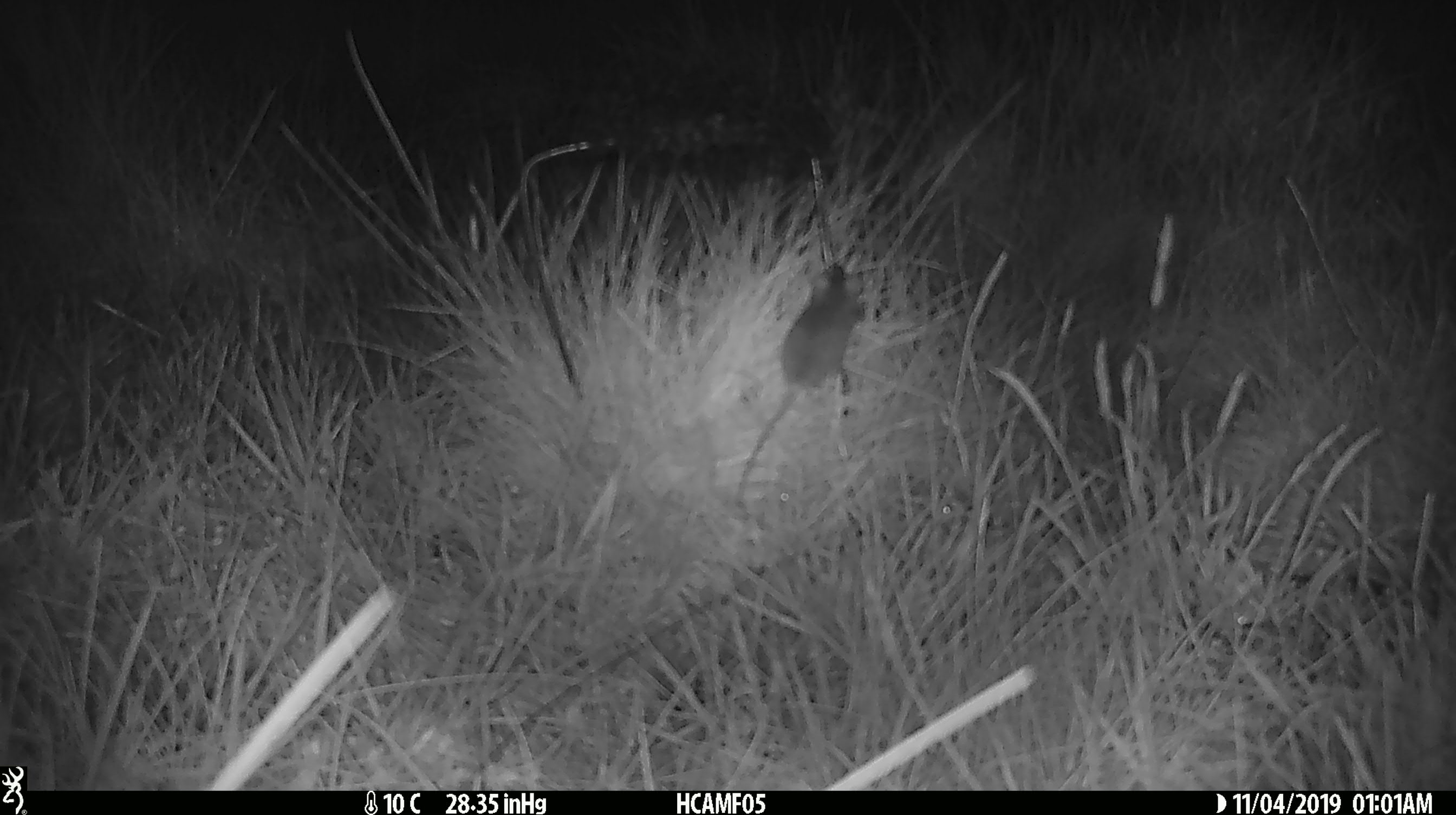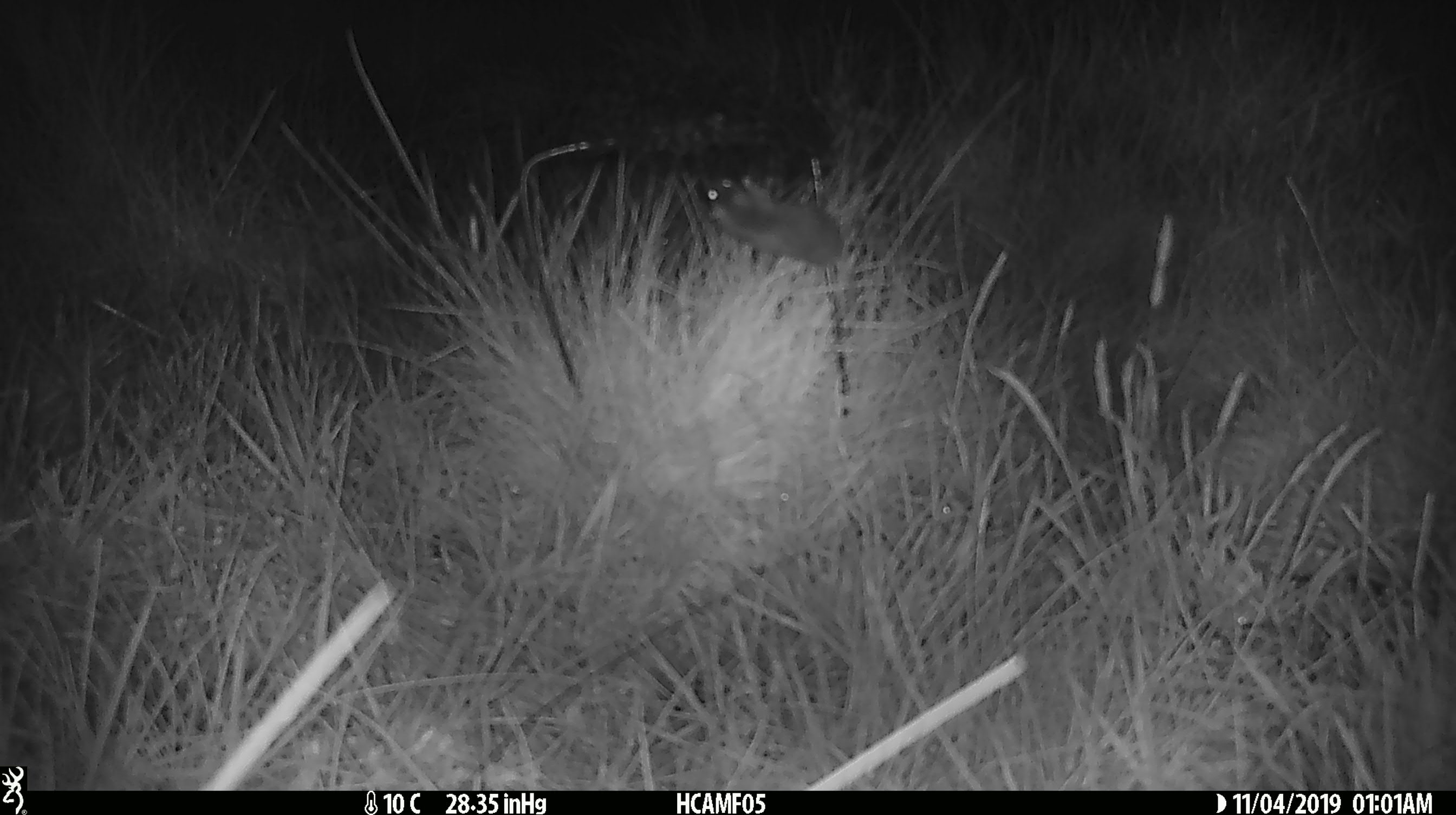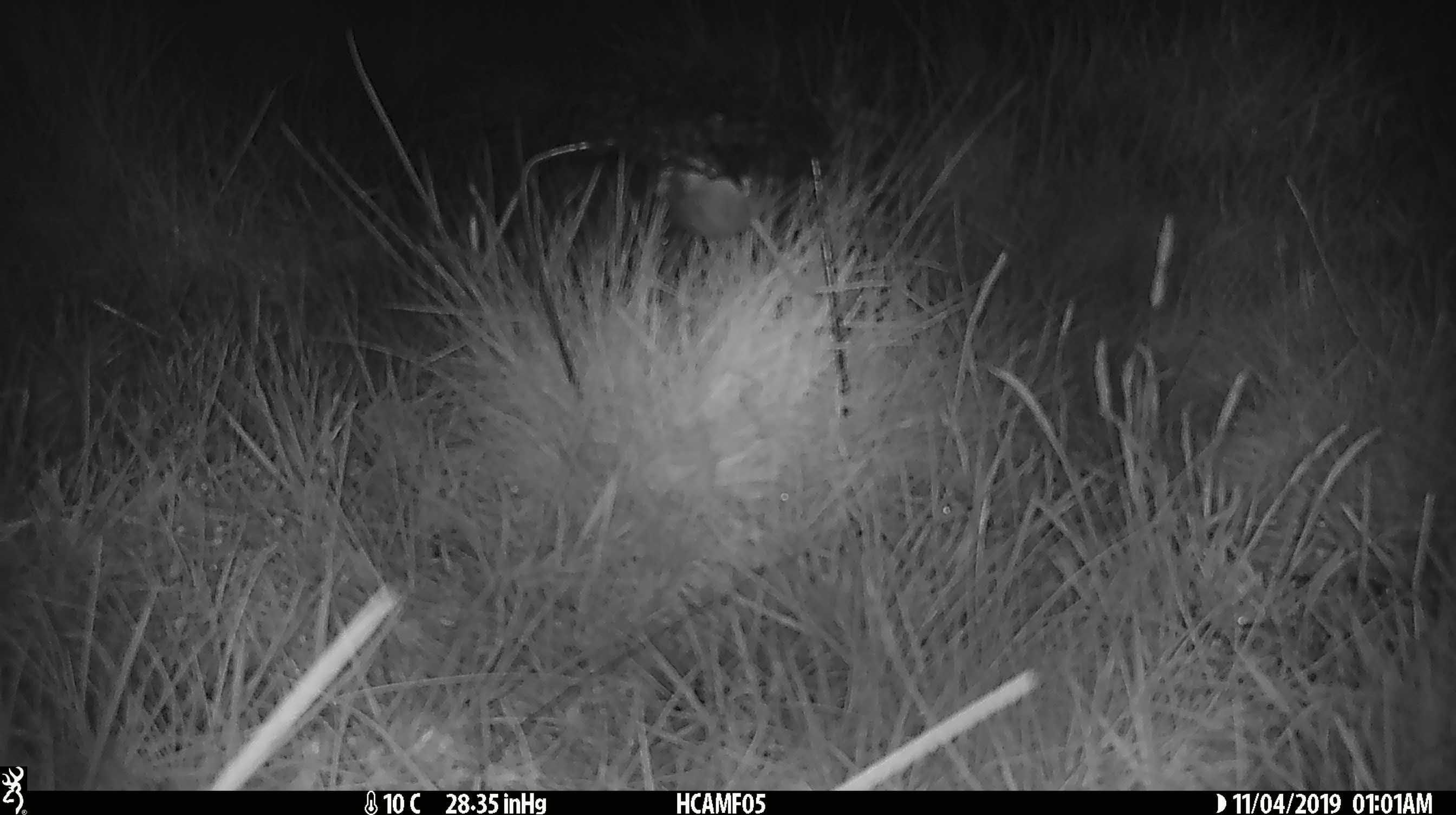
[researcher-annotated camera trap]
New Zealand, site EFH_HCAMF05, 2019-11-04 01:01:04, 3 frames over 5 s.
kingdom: Animalia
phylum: Chordata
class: Mammalia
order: Rodentia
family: Muridae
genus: Mus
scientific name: Mus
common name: mouse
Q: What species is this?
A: Mouse (Mus).